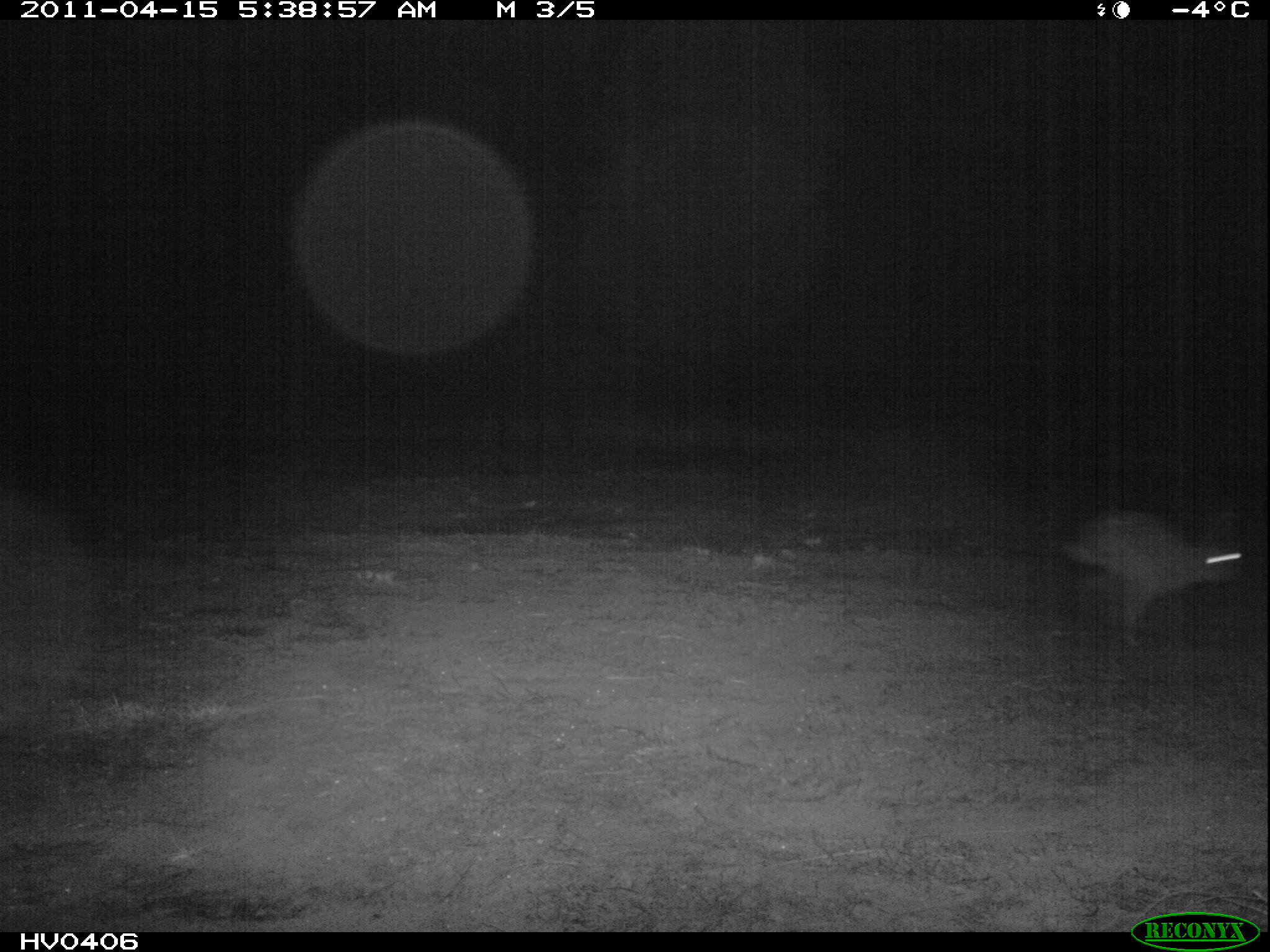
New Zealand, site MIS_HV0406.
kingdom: Animalia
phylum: Chordata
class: Mammalia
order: Lagomorpha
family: Leporidae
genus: Lepus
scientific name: Lepus europaeus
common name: brown hare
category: hare